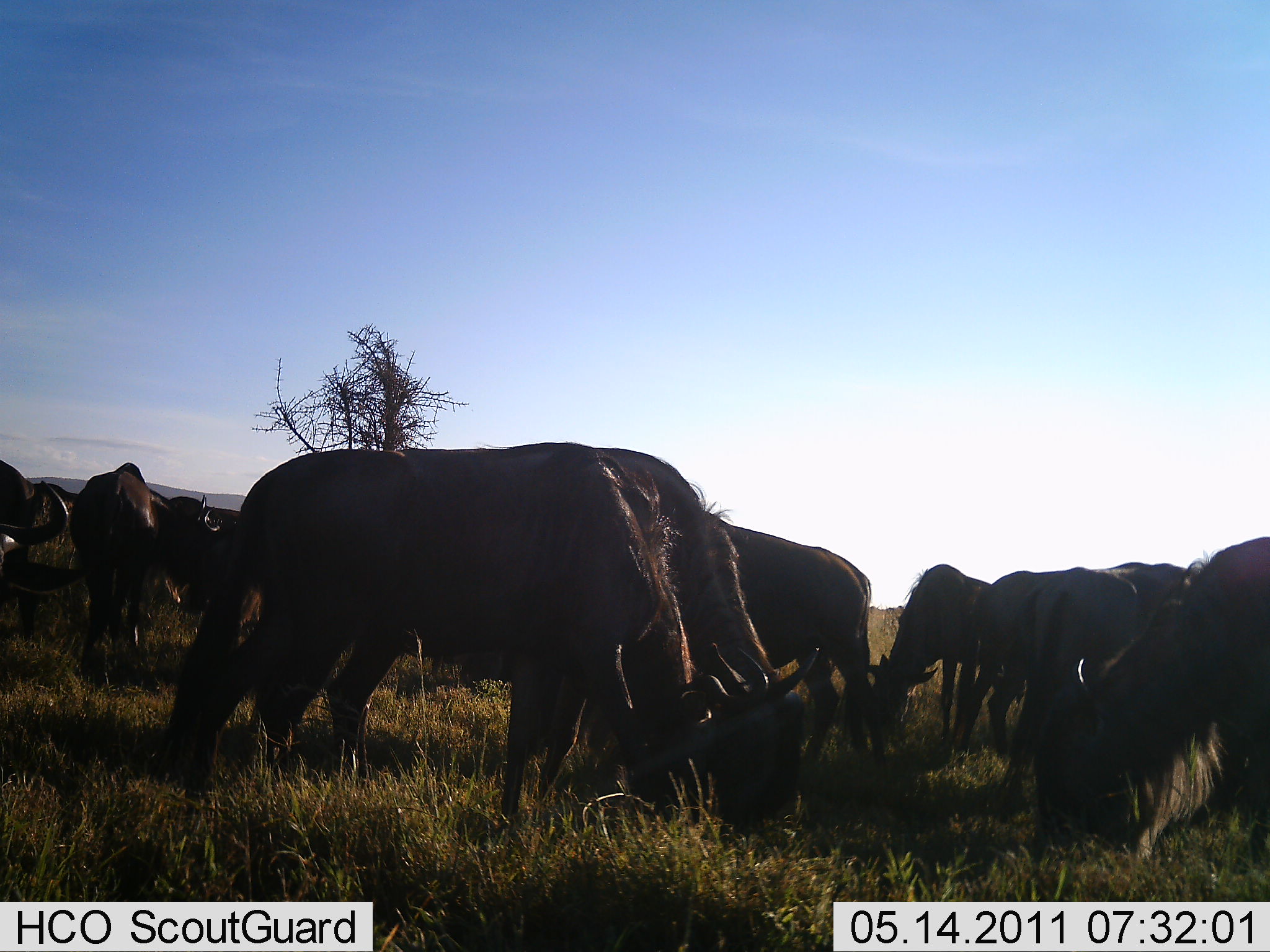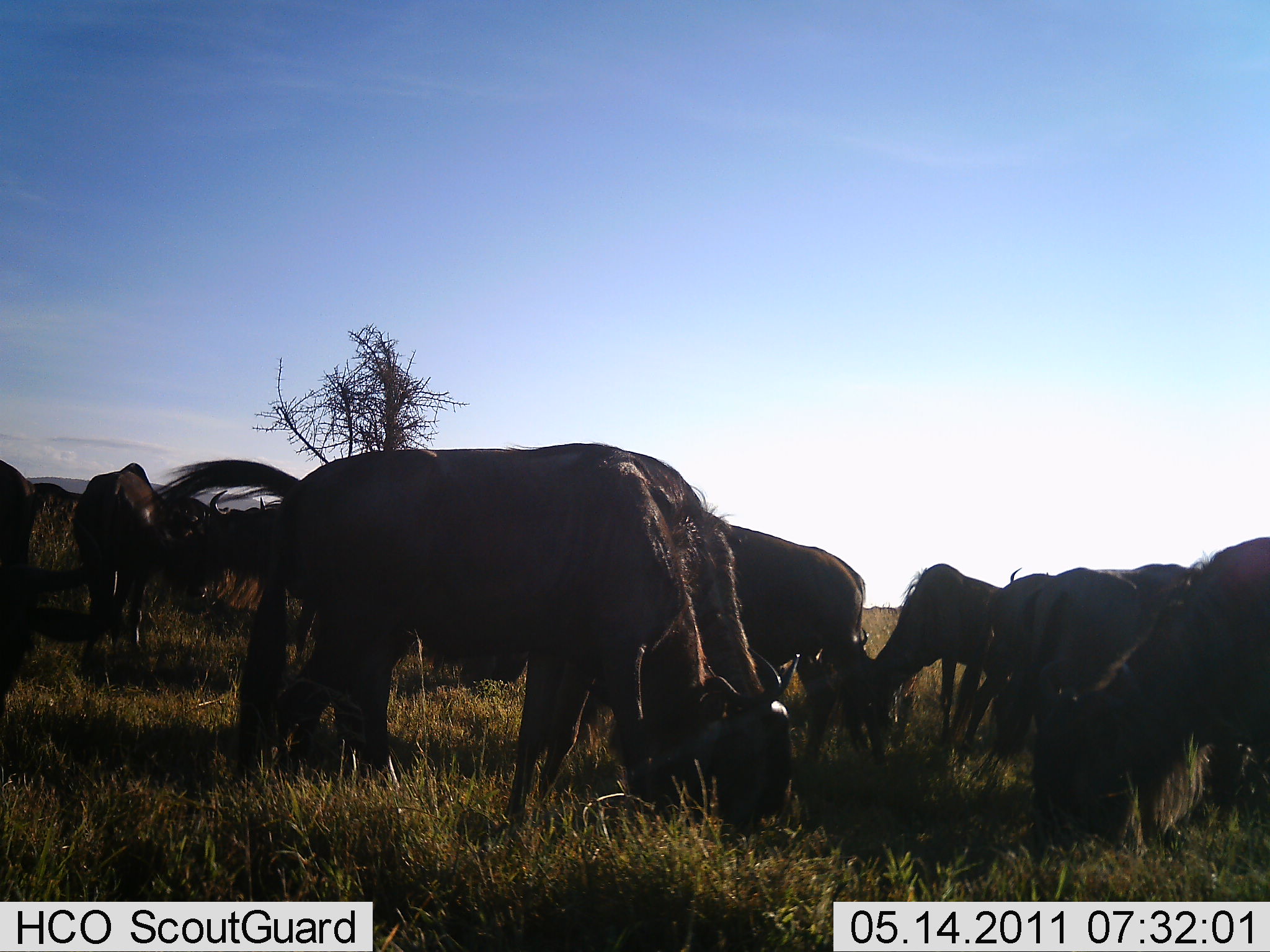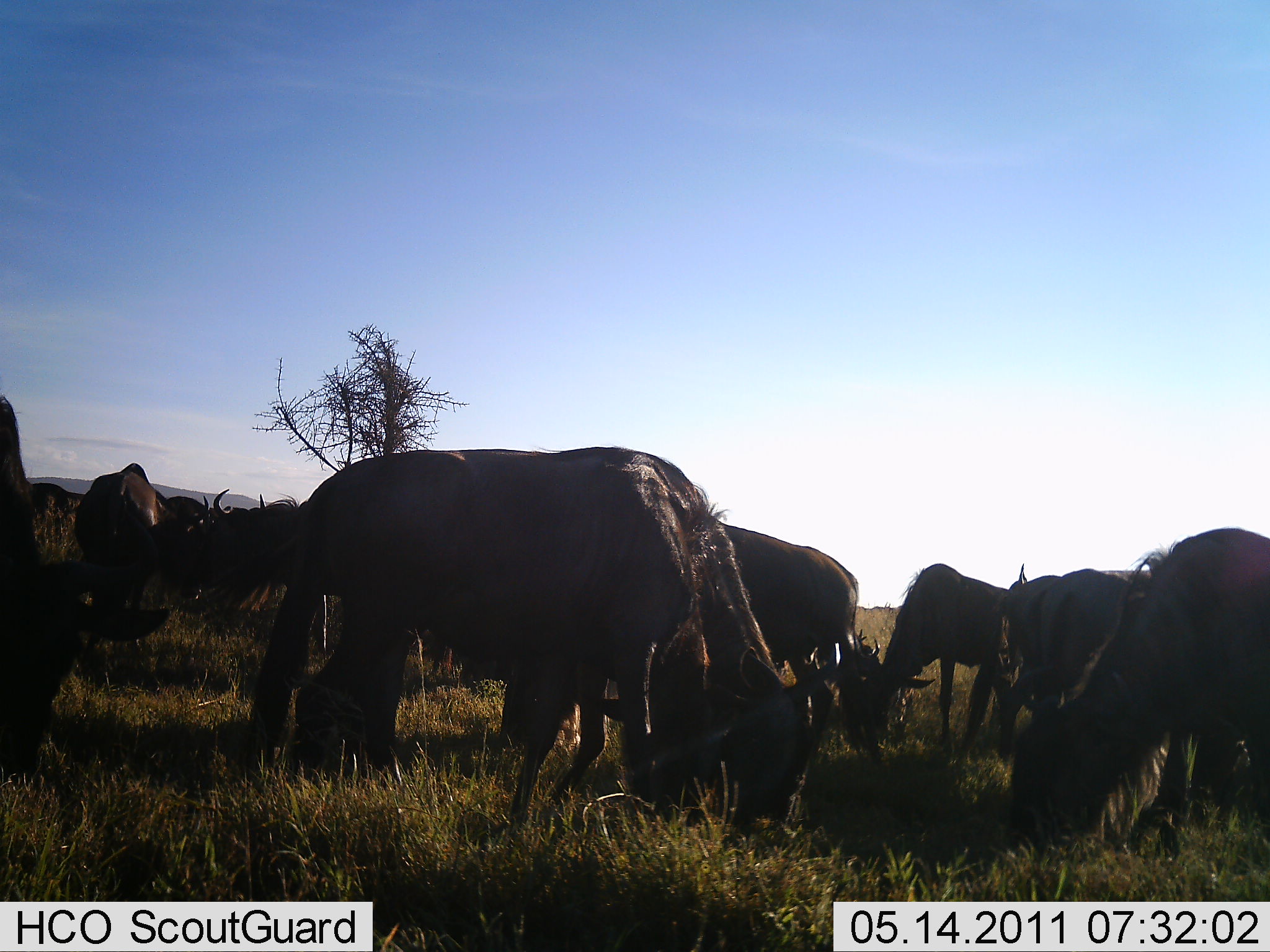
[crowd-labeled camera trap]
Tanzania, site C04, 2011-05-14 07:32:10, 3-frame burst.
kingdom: Animalia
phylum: Chordata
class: Mammalia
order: Artiodactyla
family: Bovidae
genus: Connochaetes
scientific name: Connochaetes taurinus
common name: blue wildebeest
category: wildebeest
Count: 11-50.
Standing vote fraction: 36%.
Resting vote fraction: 0%.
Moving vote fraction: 18%.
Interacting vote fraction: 0%.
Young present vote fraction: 0%.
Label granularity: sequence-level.